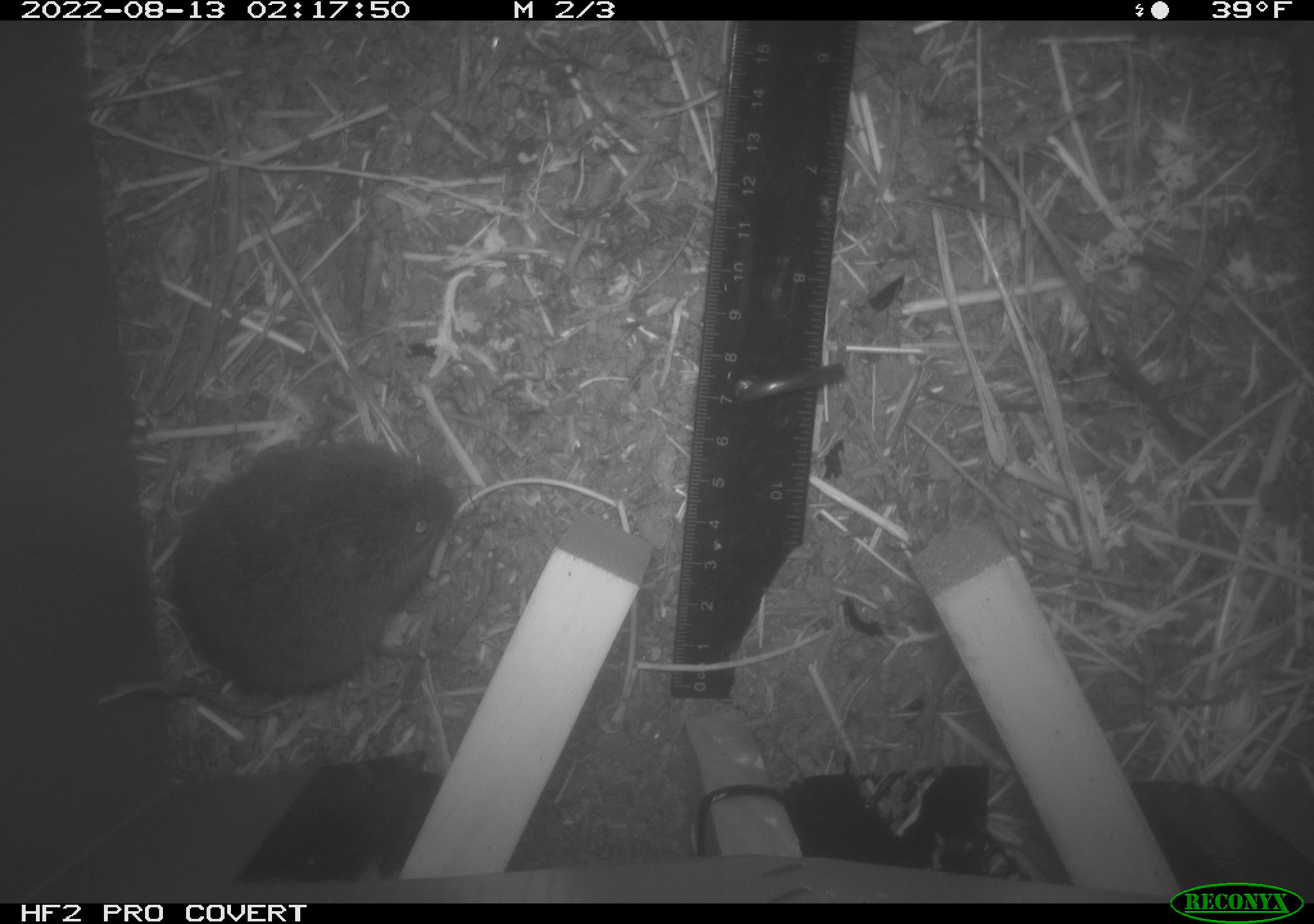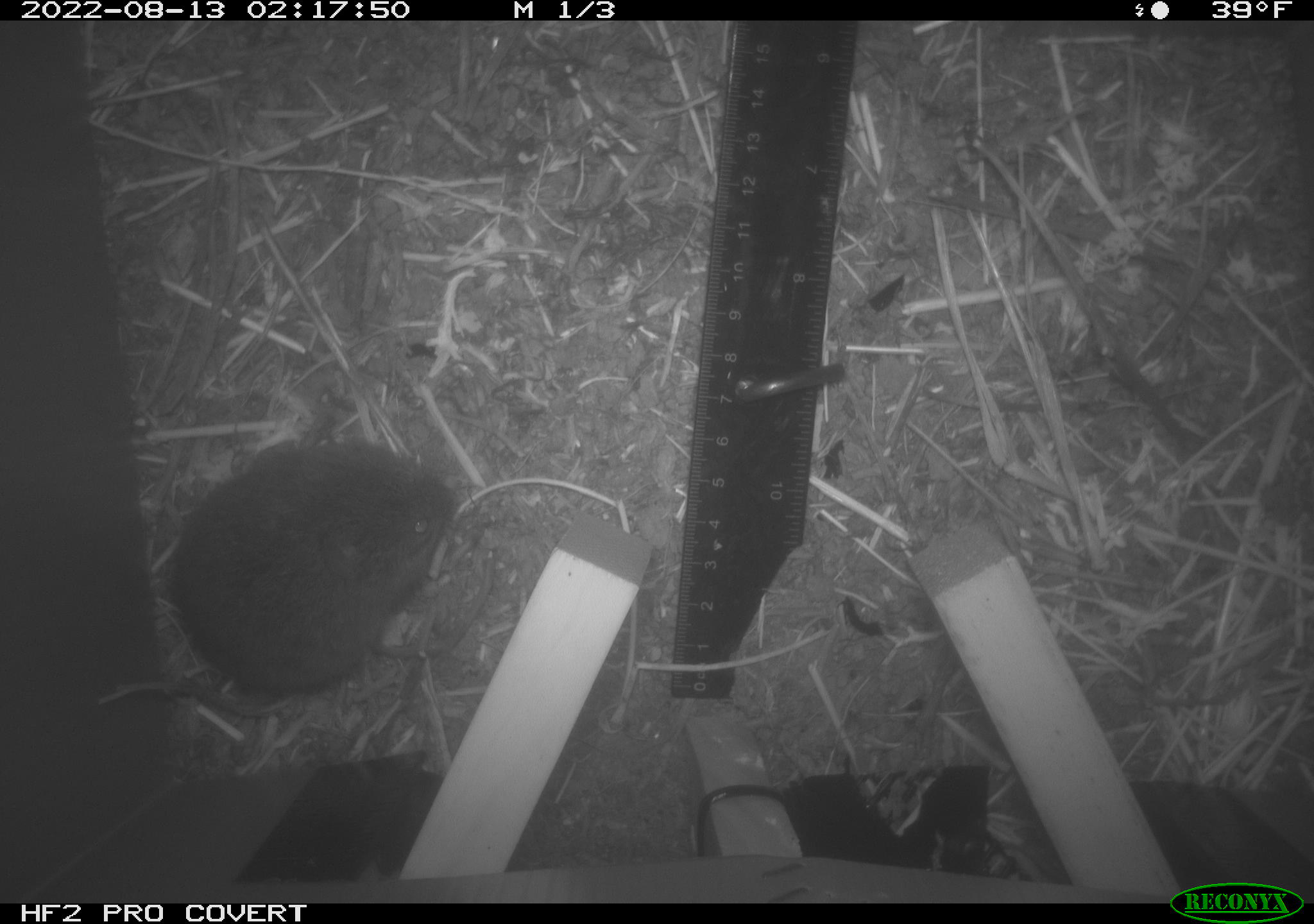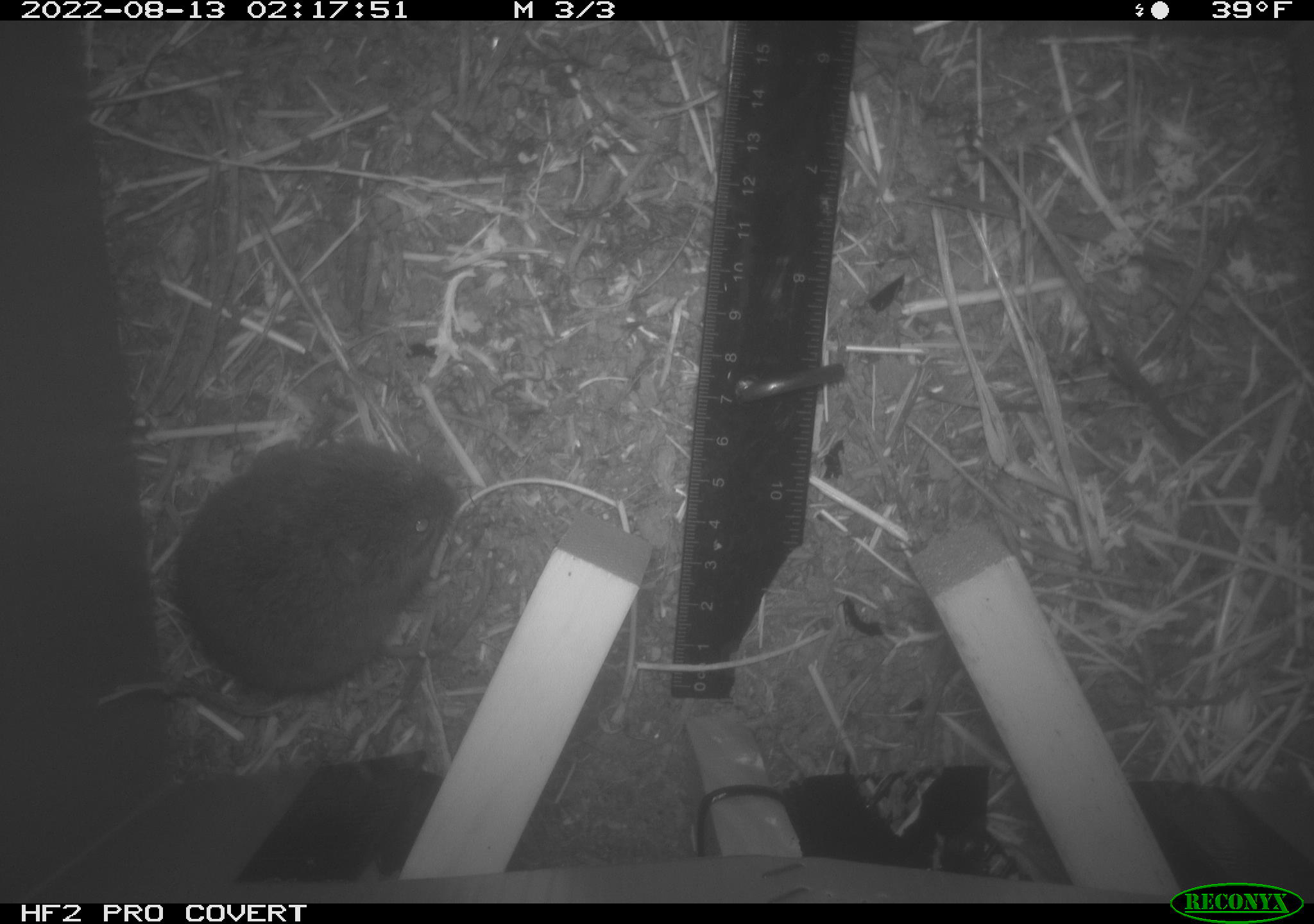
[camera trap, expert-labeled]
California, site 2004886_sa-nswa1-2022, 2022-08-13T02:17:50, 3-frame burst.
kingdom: Animalia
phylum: Chordata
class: Mammalia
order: Rodentia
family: Cricetidae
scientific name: Cricetidae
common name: hamsters, voles, lemmings, and allies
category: cricetidae family